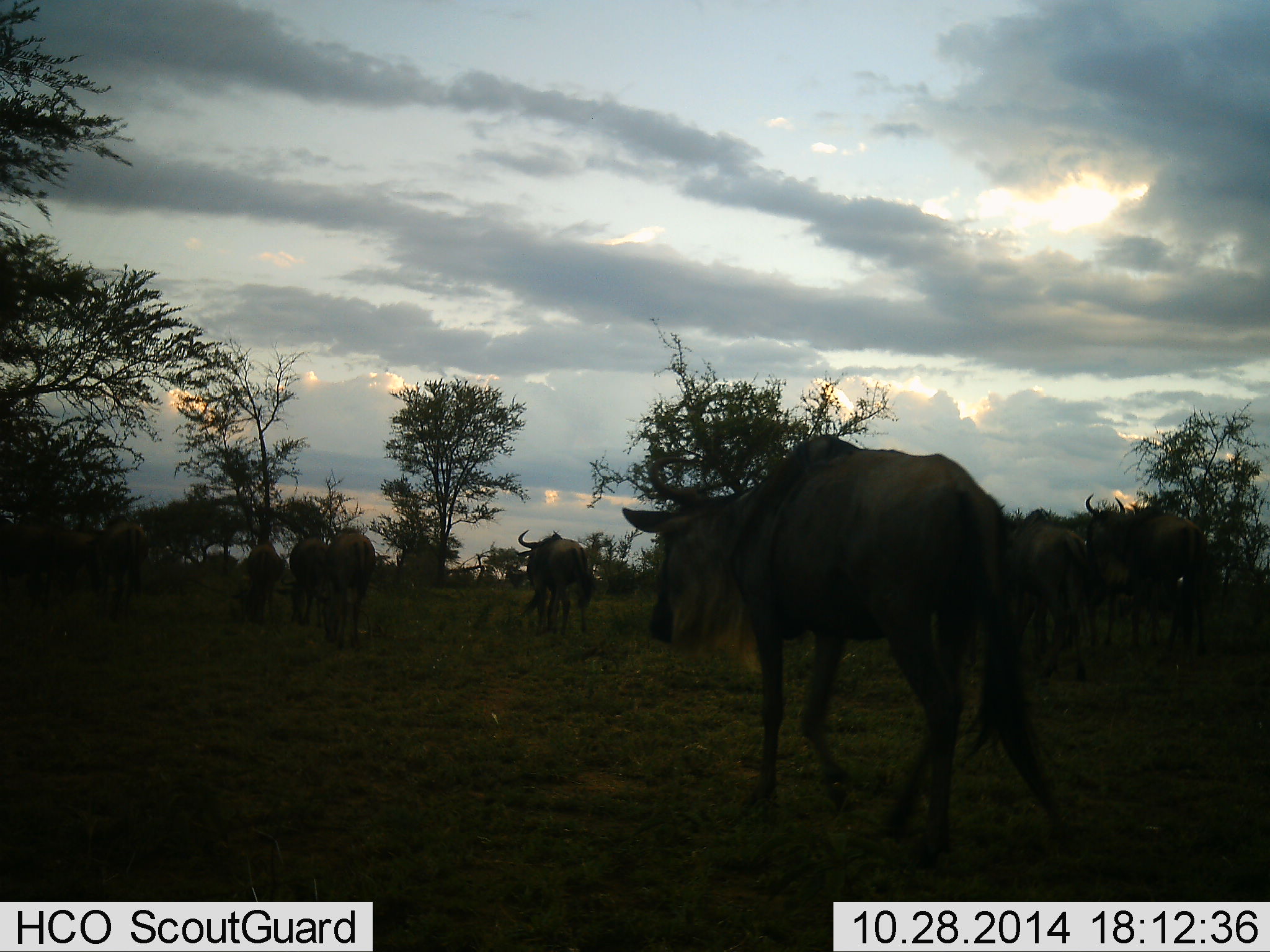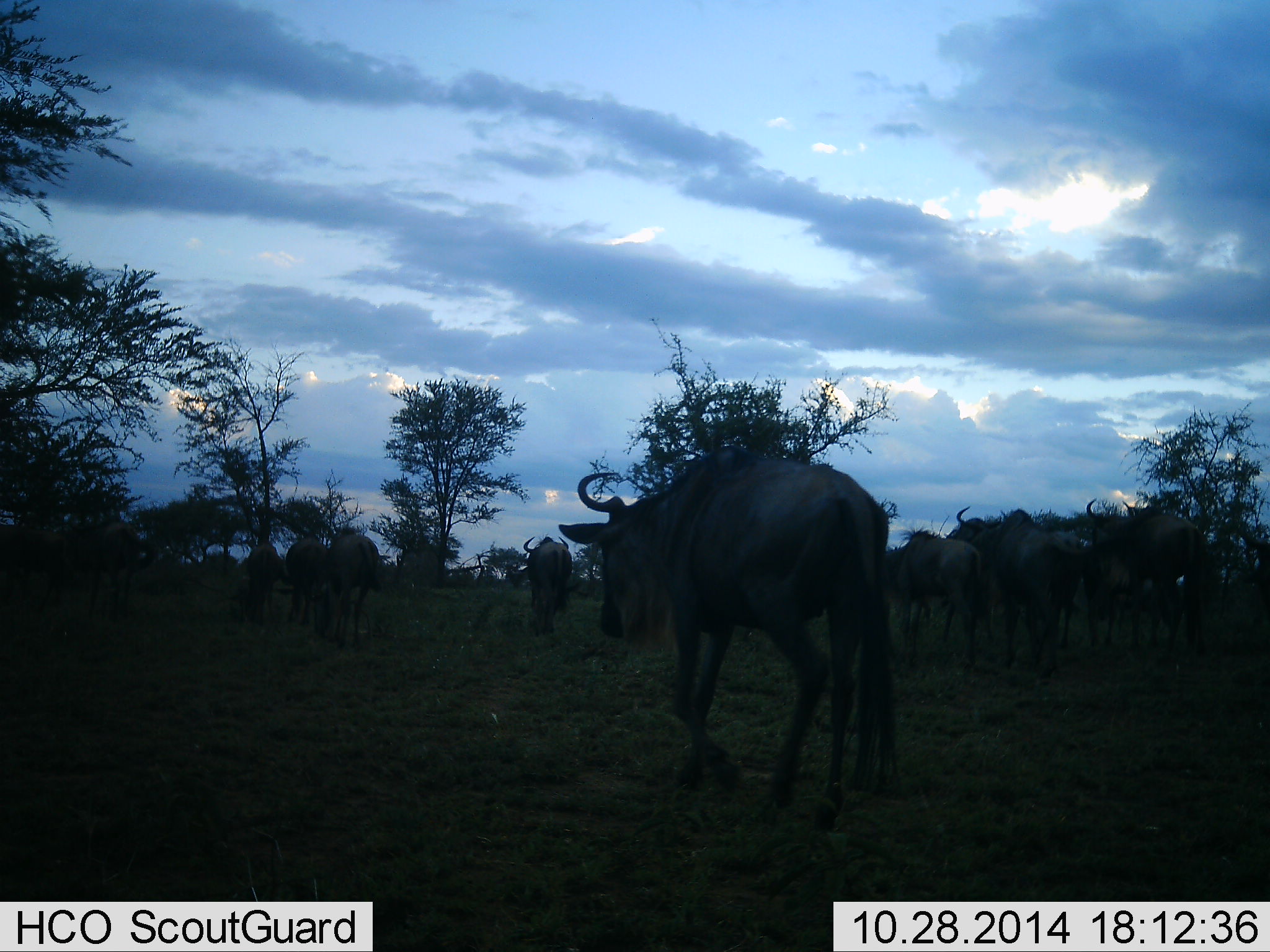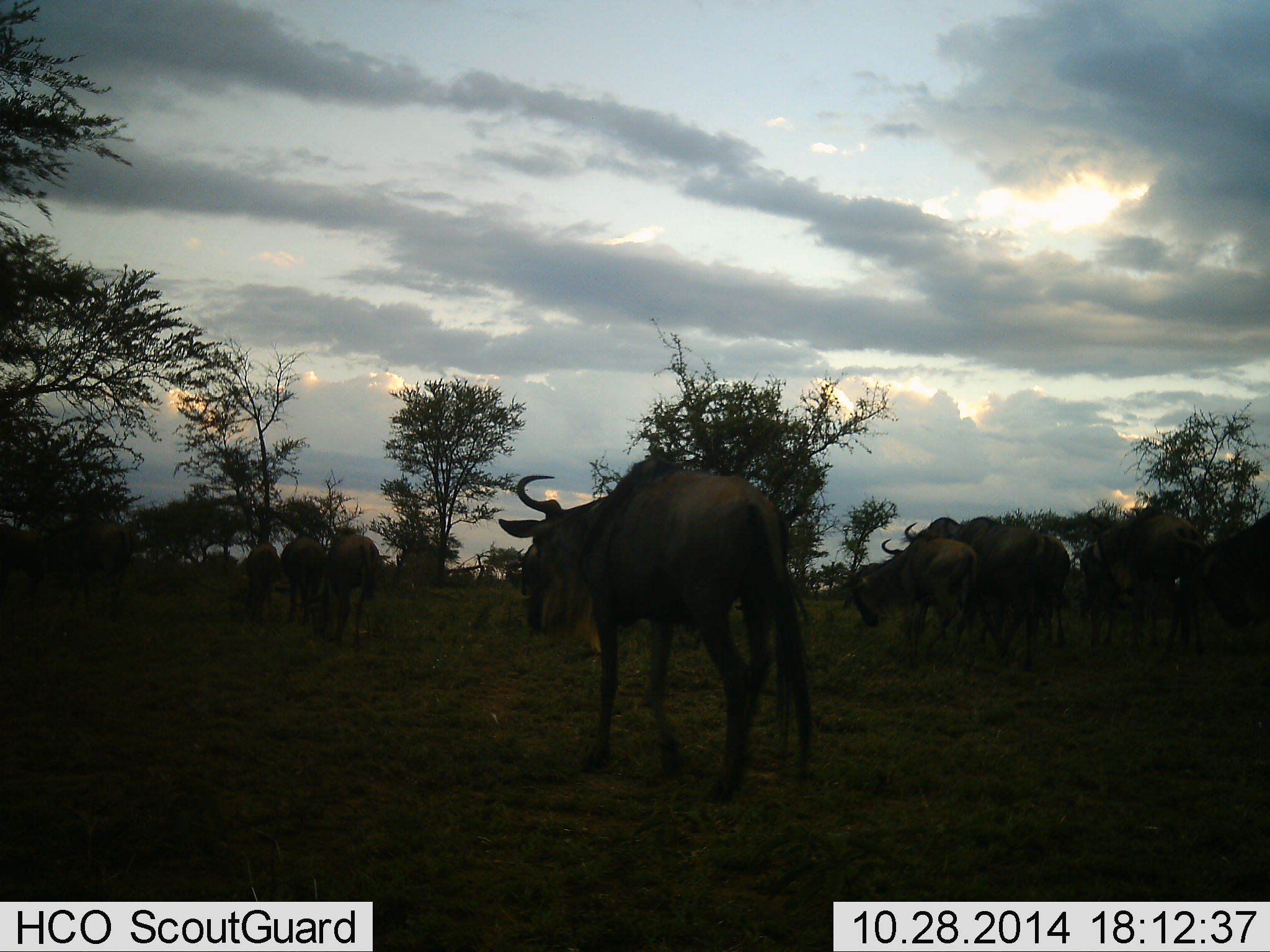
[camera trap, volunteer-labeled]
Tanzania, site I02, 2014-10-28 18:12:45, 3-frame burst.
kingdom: Animalia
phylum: Chordata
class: Mammalia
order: Artiodactyla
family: Bovidae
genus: Connochaetes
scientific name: Connochaetes taurinus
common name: blue wildebeest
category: wildebeest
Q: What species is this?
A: Wildebeest (blue wildebeest) (Connochaetes taurinus).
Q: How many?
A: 11-50.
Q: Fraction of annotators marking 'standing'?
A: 40%.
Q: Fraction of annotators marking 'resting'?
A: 10%.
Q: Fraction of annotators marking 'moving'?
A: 100%.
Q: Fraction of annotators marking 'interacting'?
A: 20%.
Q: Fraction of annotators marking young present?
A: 20%.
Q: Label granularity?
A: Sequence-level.